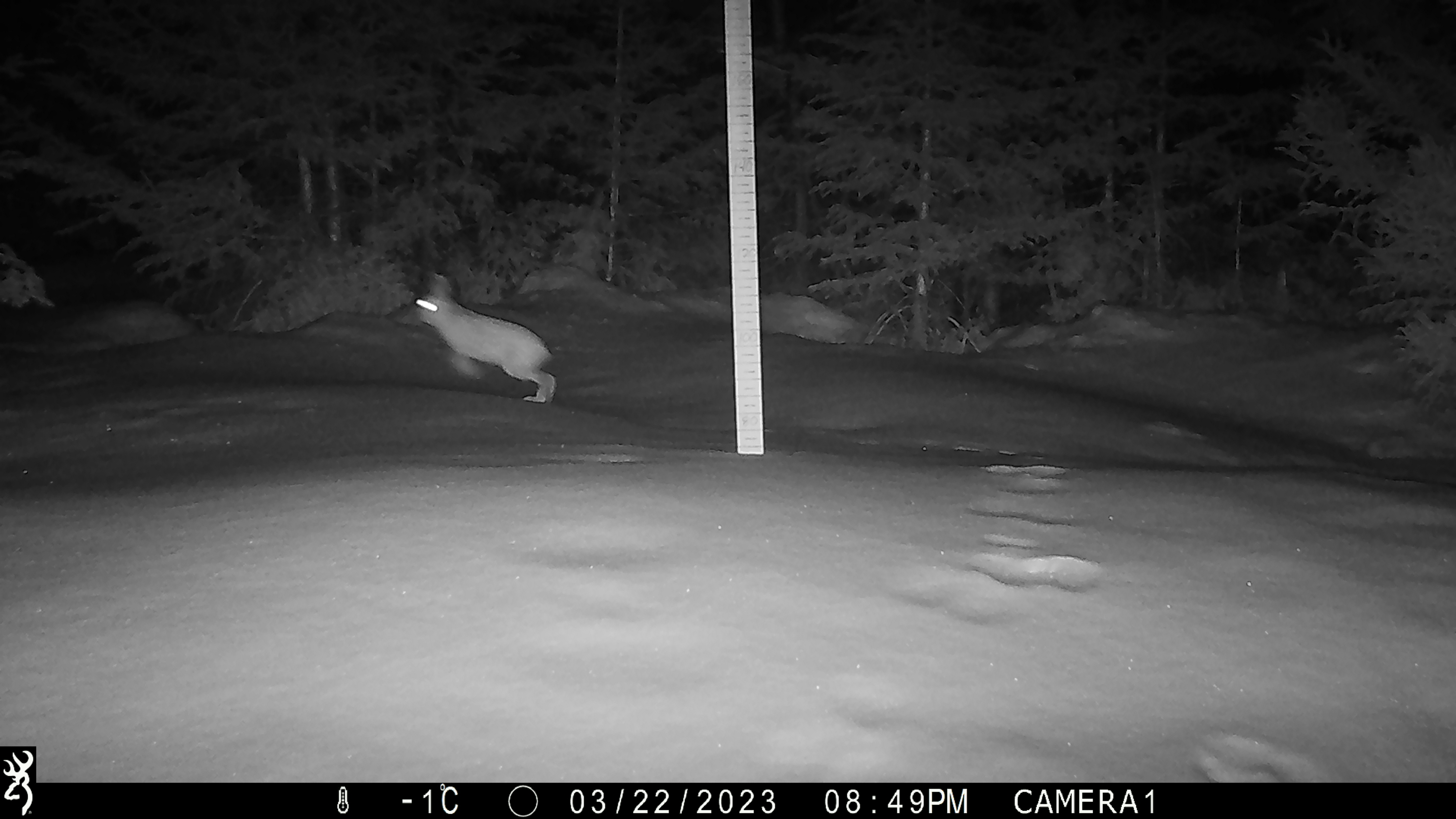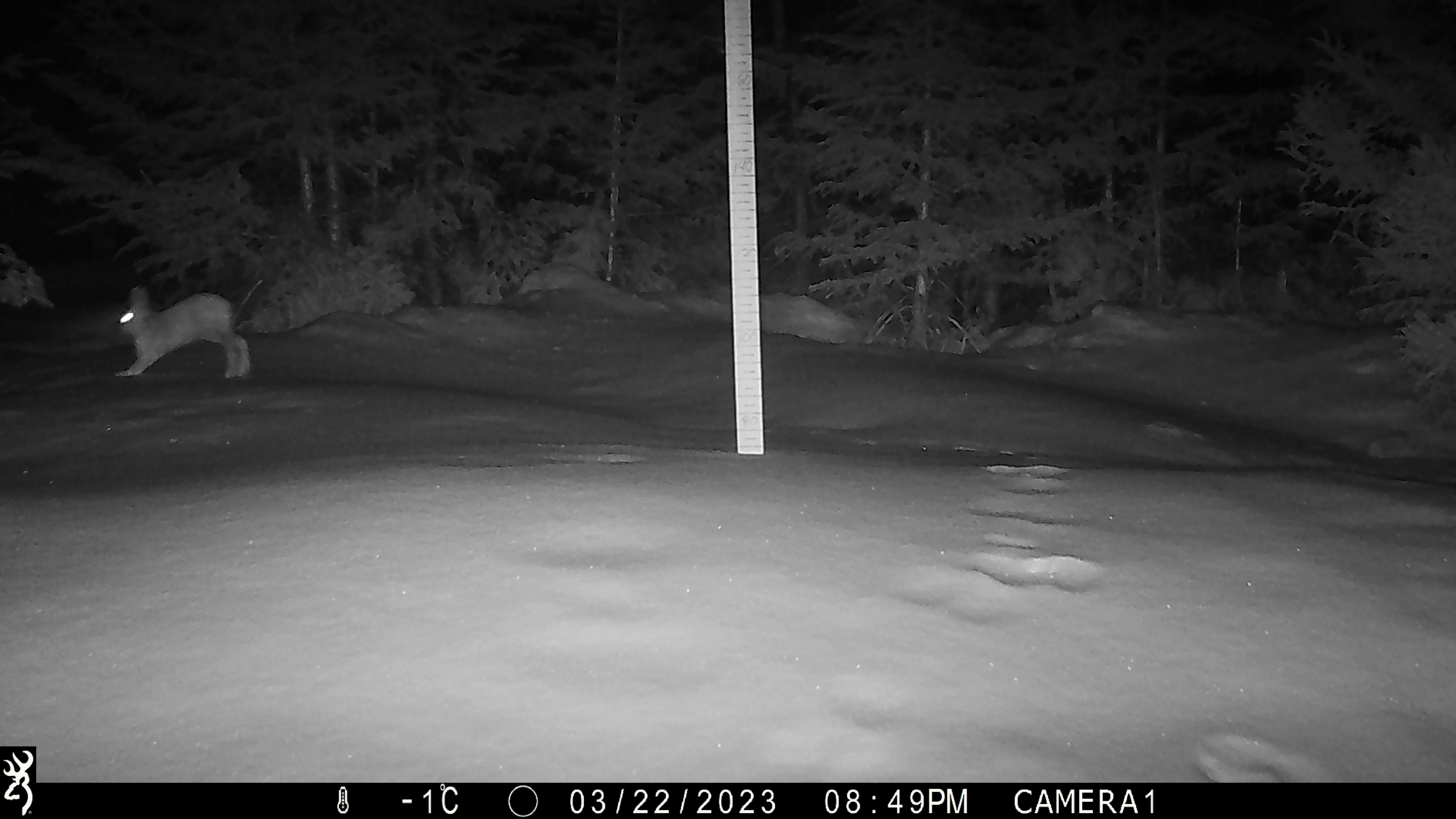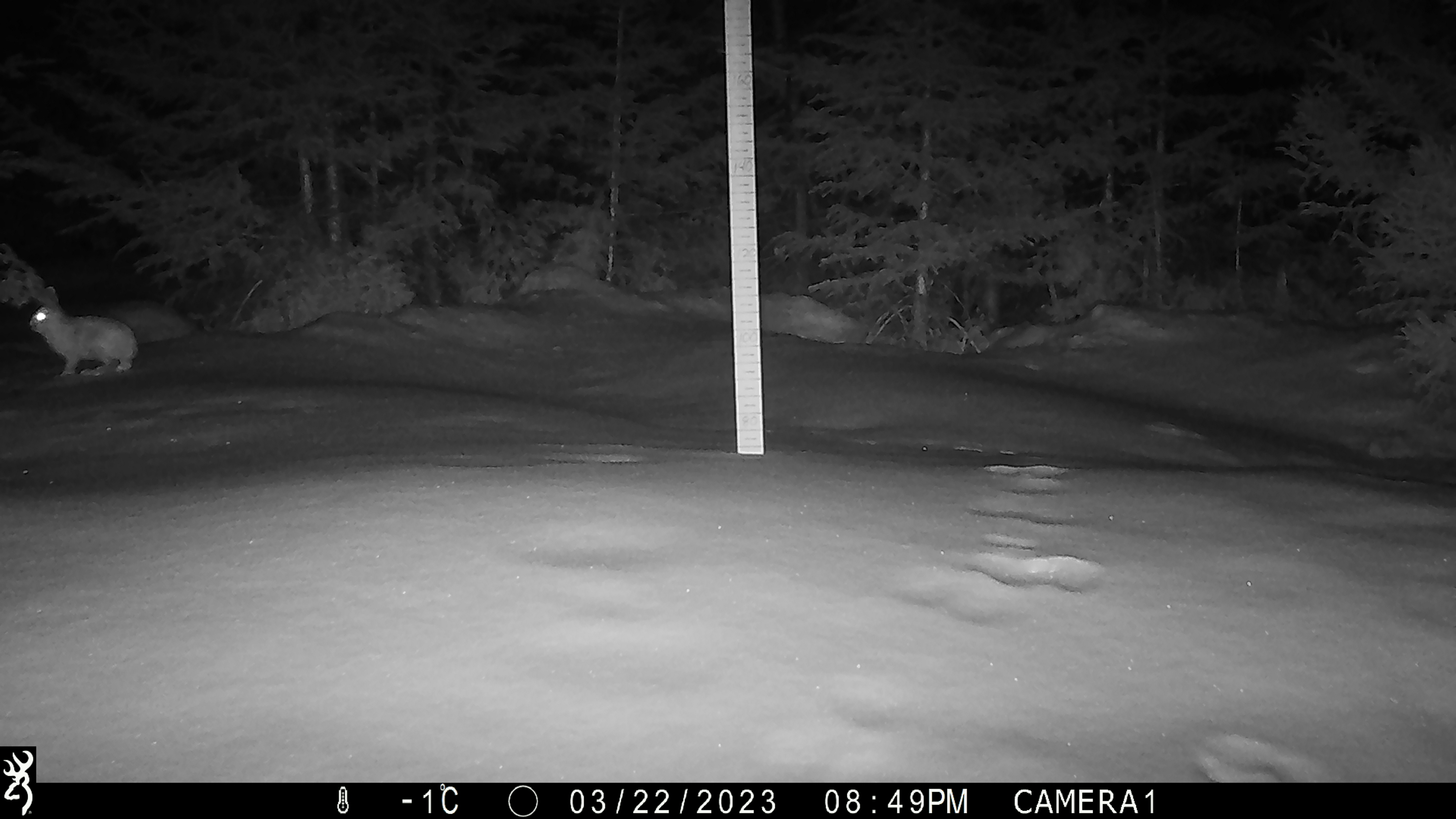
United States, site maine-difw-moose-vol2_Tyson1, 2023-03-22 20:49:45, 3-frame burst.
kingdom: Animalia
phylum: Chordata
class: Mammalia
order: Lagomorpha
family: Leporidae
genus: Lepus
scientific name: Lepus americanus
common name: snowshoe hare